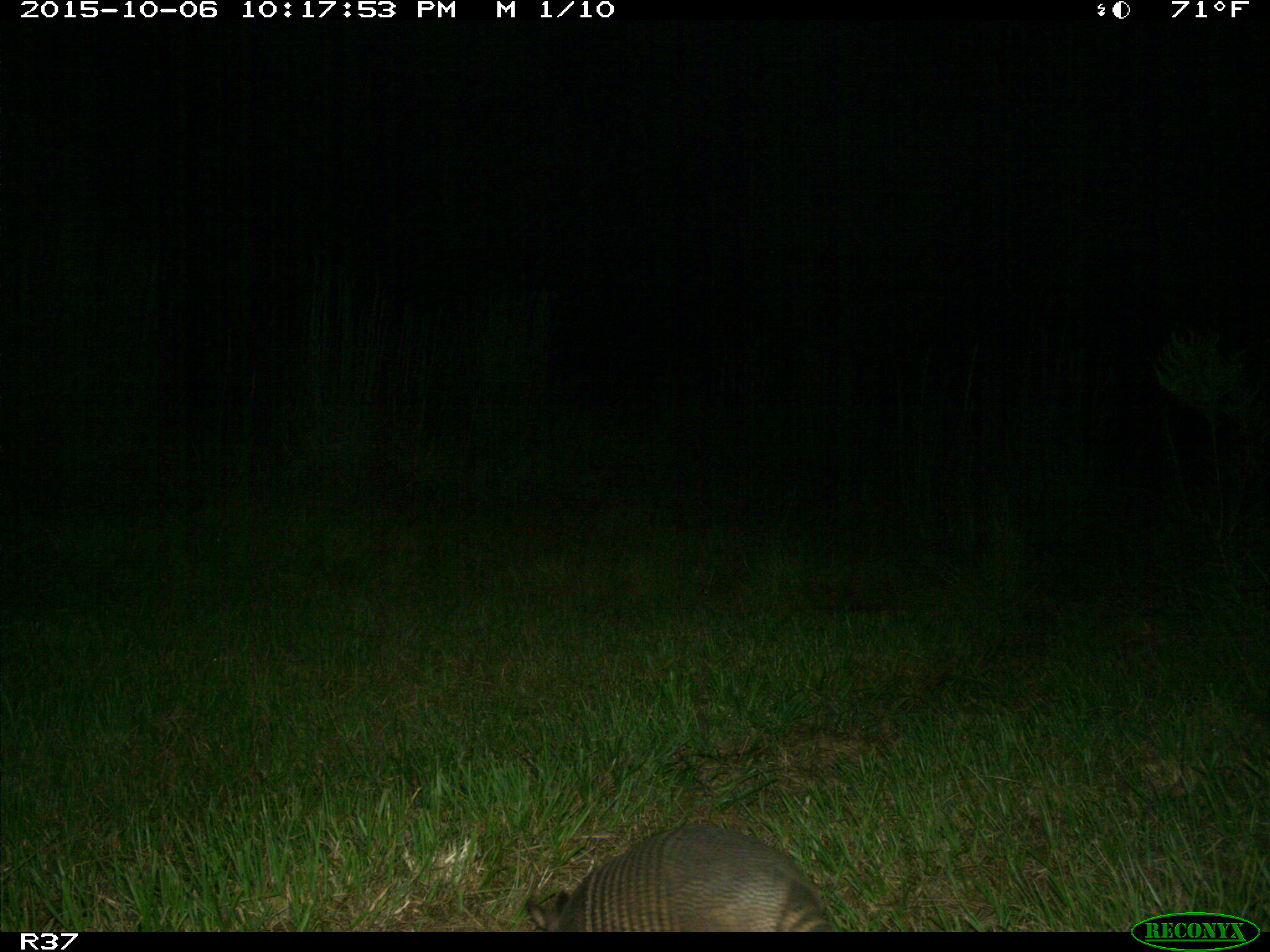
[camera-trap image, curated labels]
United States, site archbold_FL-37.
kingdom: Animalia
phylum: Chordata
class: Mammalia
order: Cingulata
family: Dasypodidae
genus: Dasypus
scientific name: Dasypus novemcinctus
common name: nine-banded armadillo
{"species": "Dasypus novemcinctus (nine-banded armadillo)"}